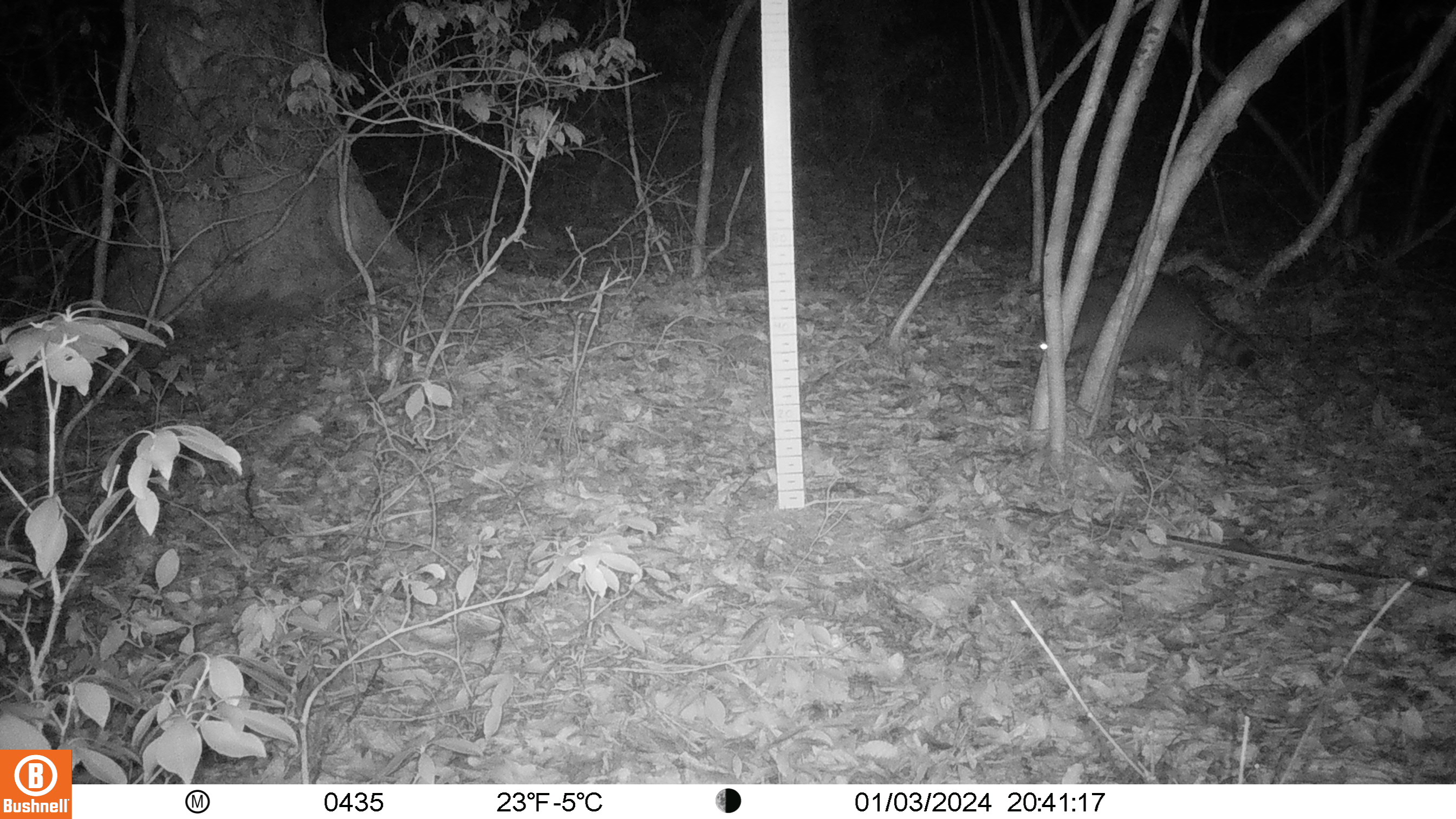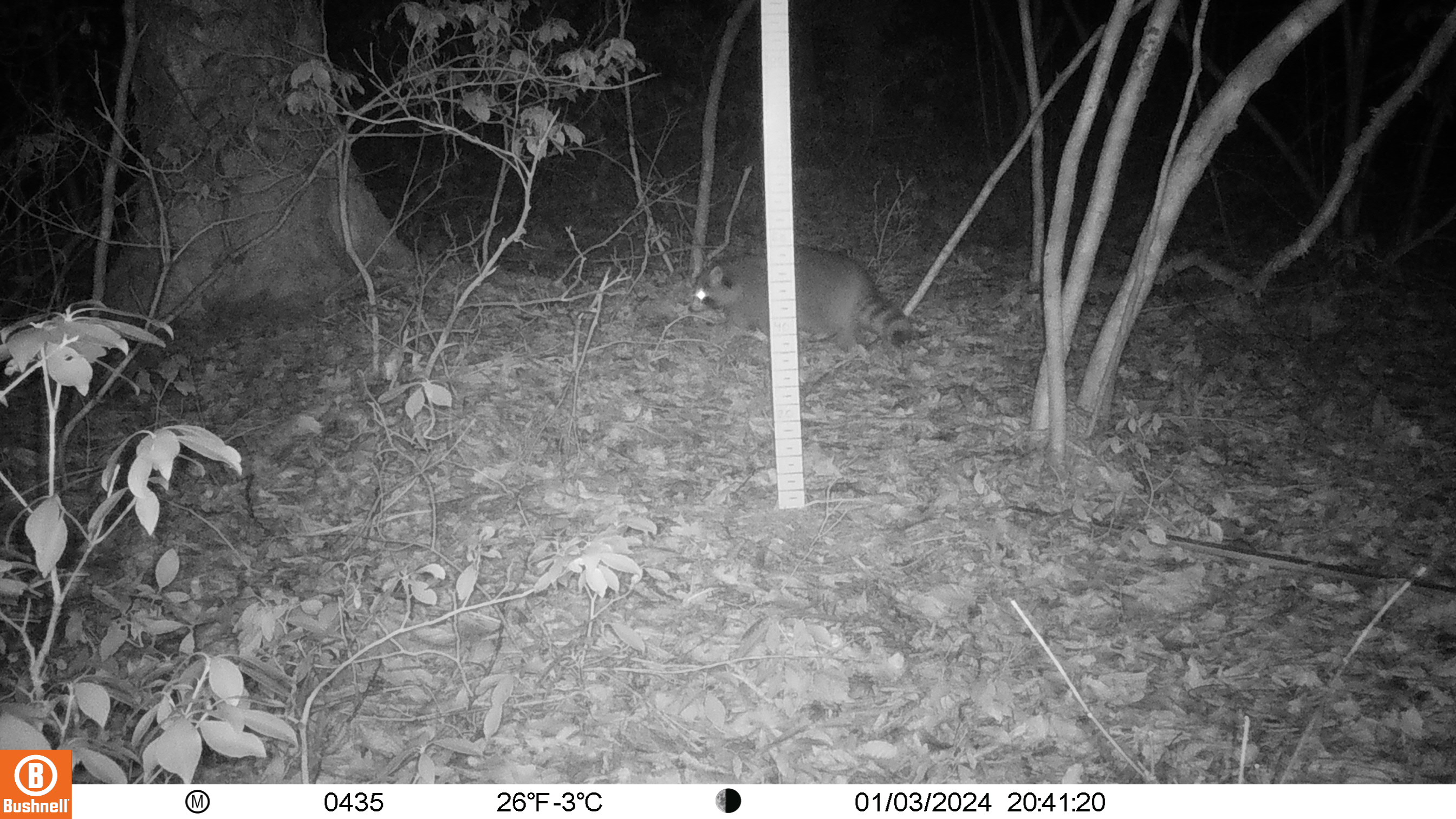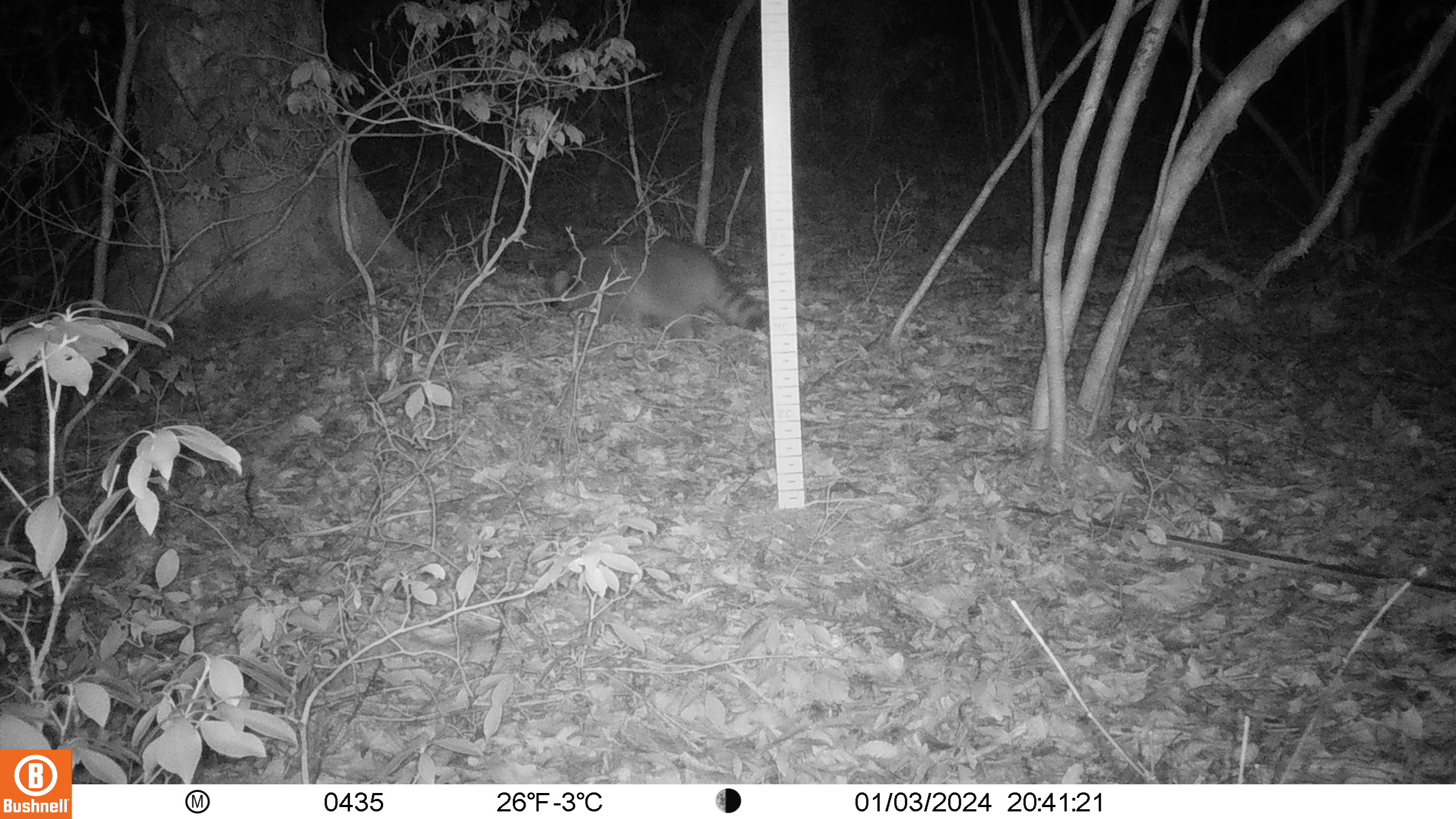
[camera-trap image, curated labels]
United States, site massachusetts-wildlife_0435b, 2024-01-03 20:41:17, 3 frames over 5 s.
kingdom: Animalia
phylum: Chordata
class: Mammalia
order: Carnivora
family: Procyonidae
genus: Procyon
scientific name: Procyon lotor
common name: raccoon